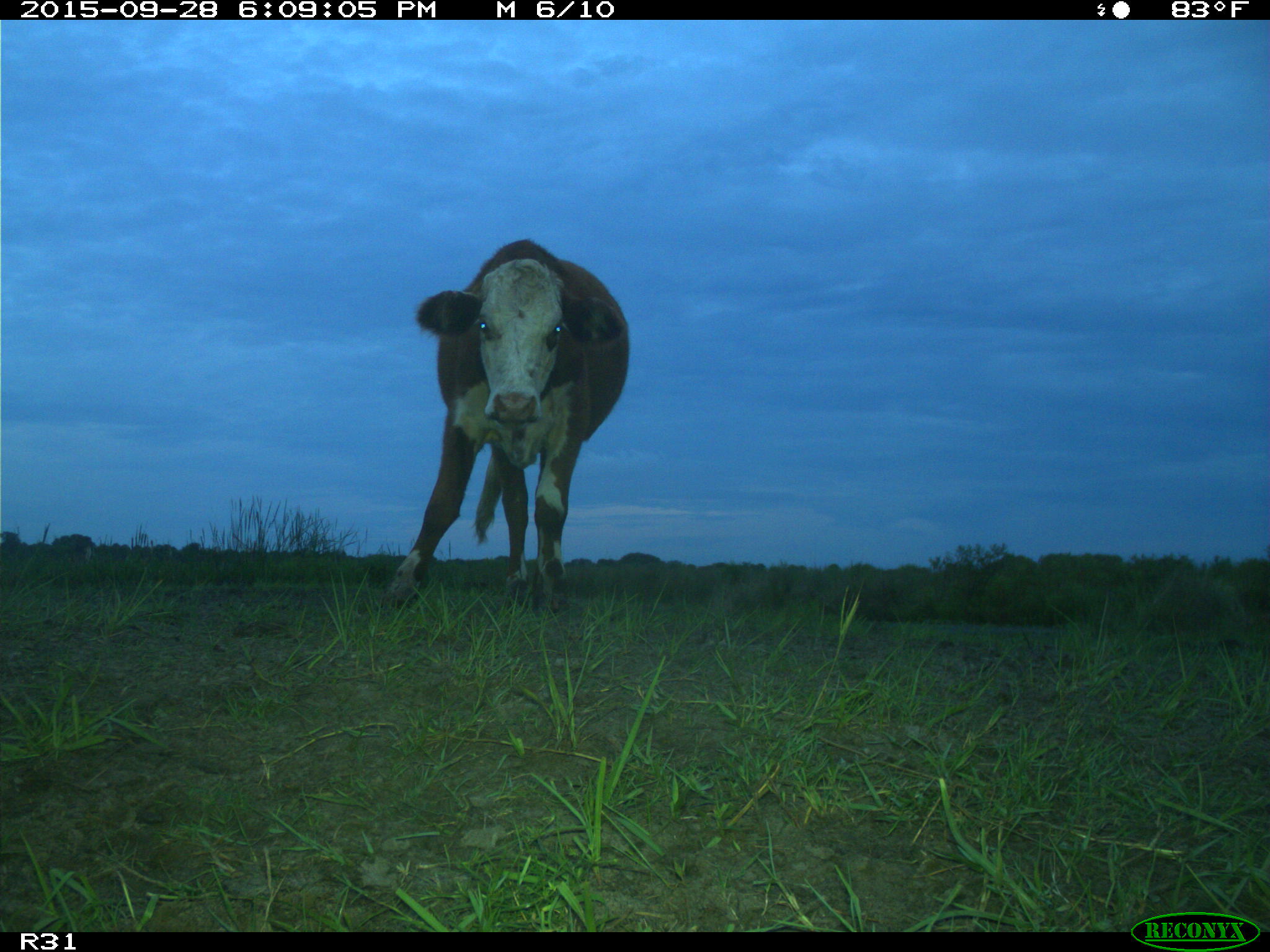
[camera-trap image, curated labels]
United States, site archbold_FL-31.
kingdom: Animalia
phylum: Chordata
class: Mammalia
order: Artiodactyla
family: Bovidae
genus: Bos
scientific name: Bos taurus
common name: domestic cow